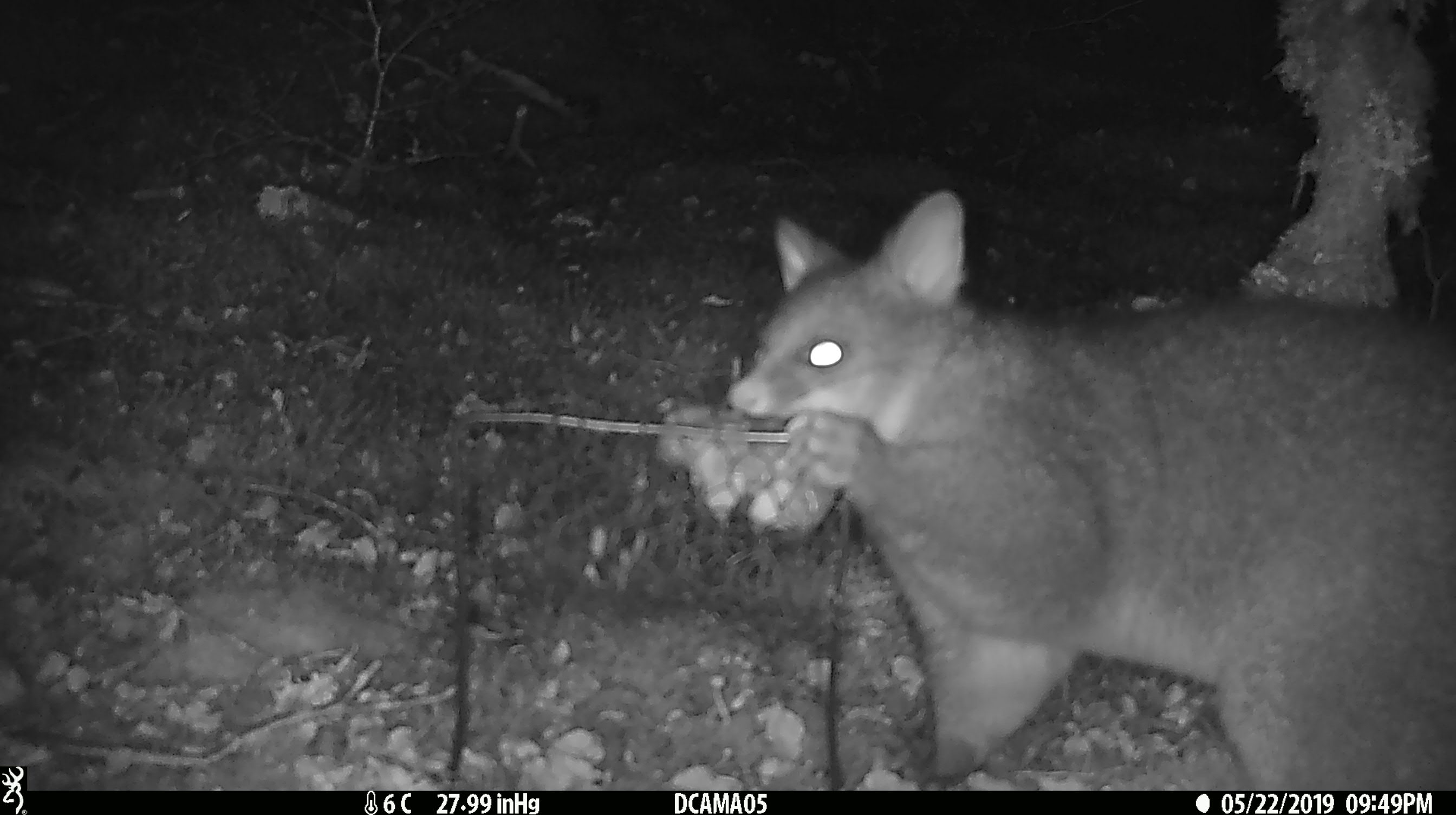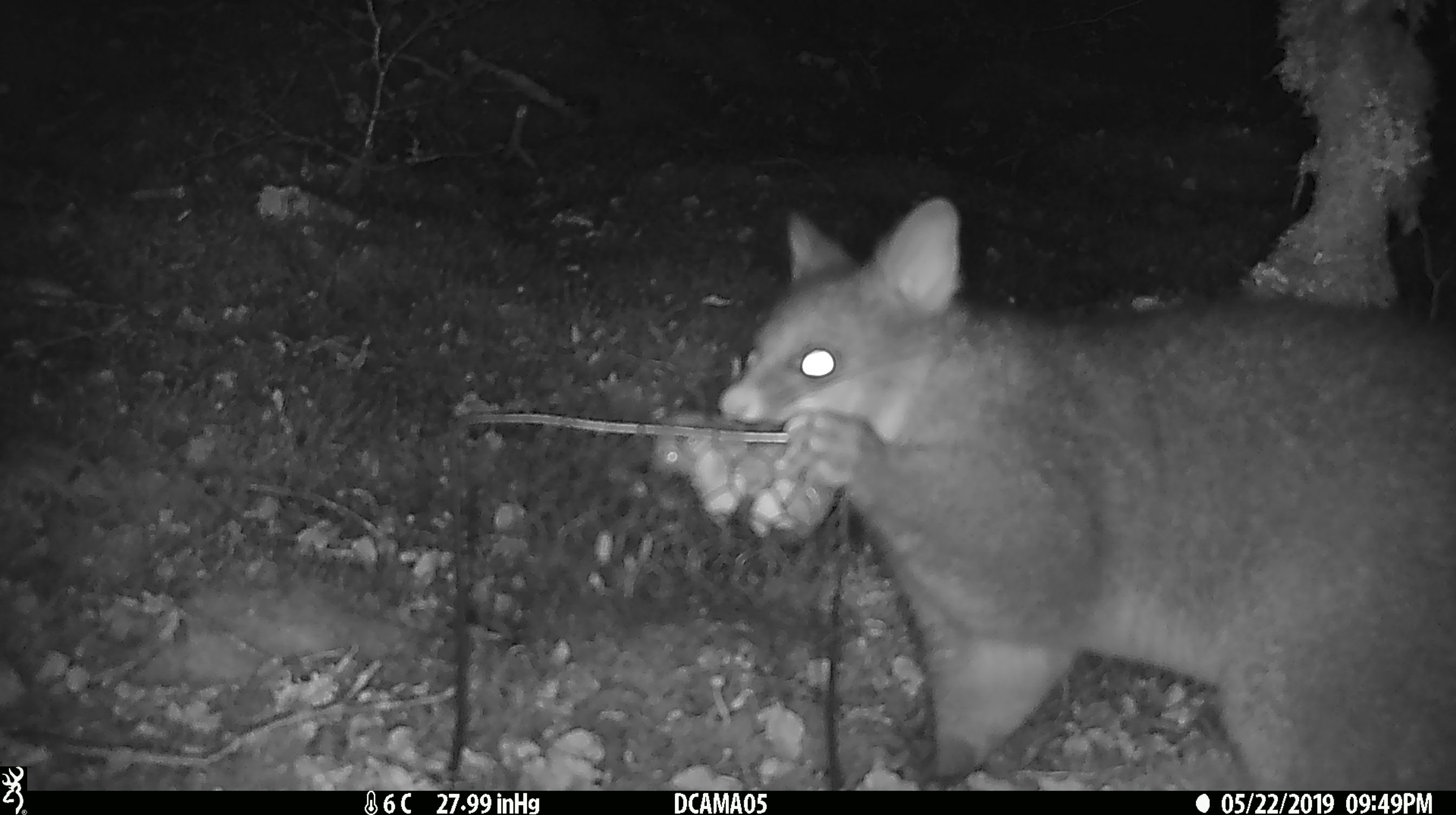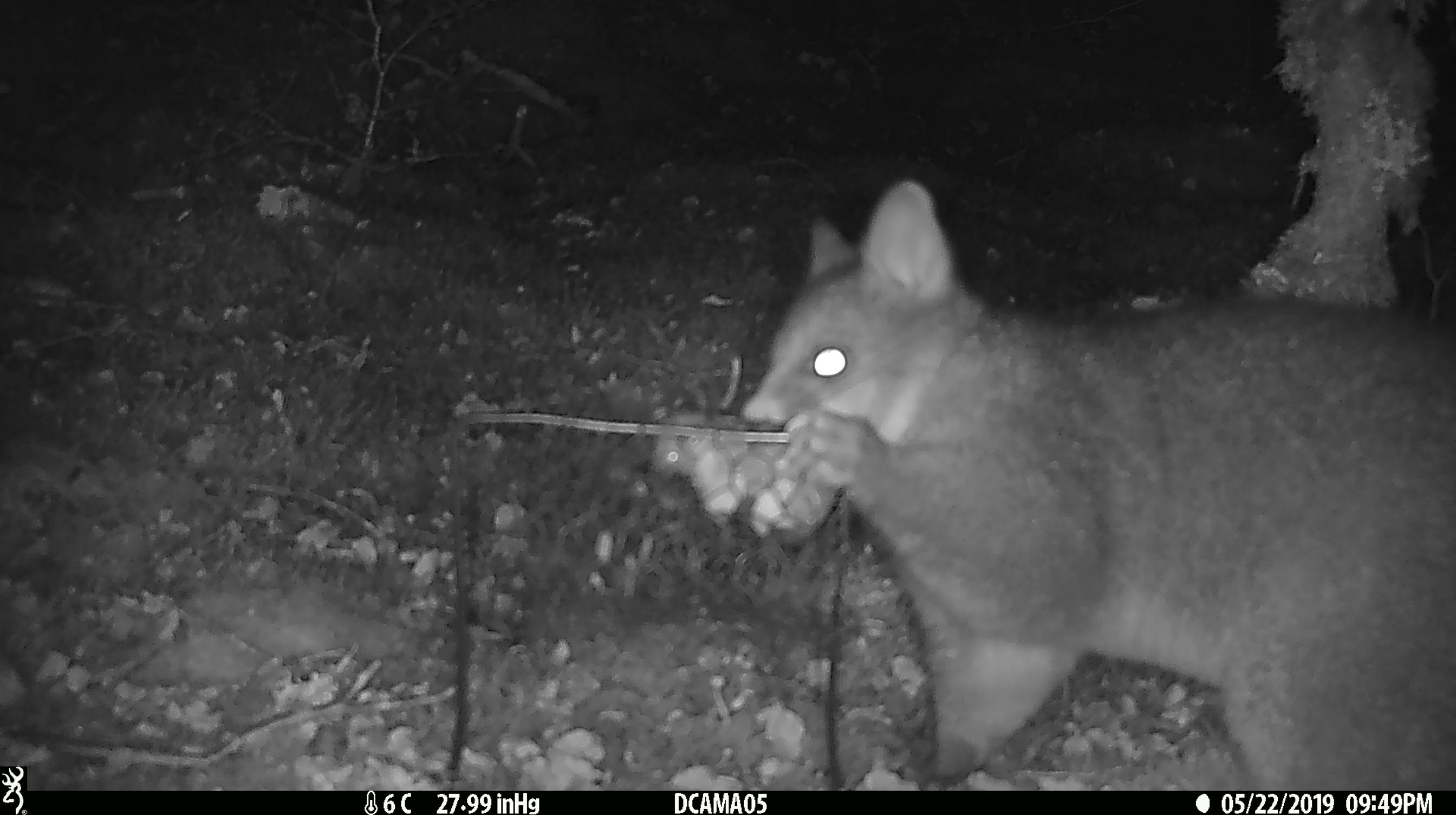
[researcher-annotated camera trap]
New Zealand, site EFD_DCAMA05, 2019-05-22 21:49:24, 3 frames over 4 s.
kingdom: Animalia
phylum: Chordata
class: Mammalia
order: Diprotodontia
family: Phalangeridae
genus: Trichosurus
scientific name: Trichosurus vulpecula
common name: common brushtail possum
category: possum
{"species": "possum (common brushtail possum) (Trichosurus vulpecula)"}